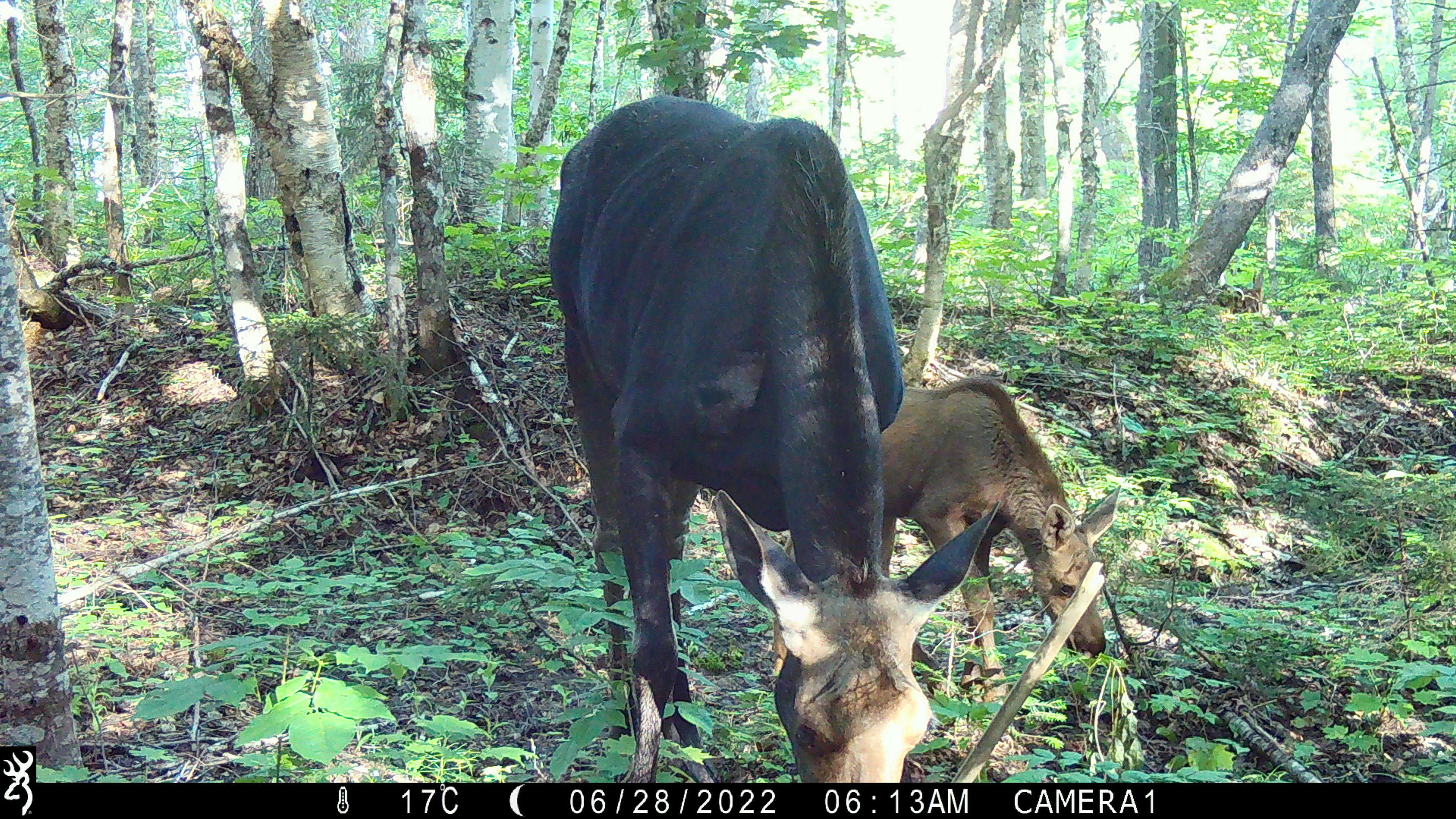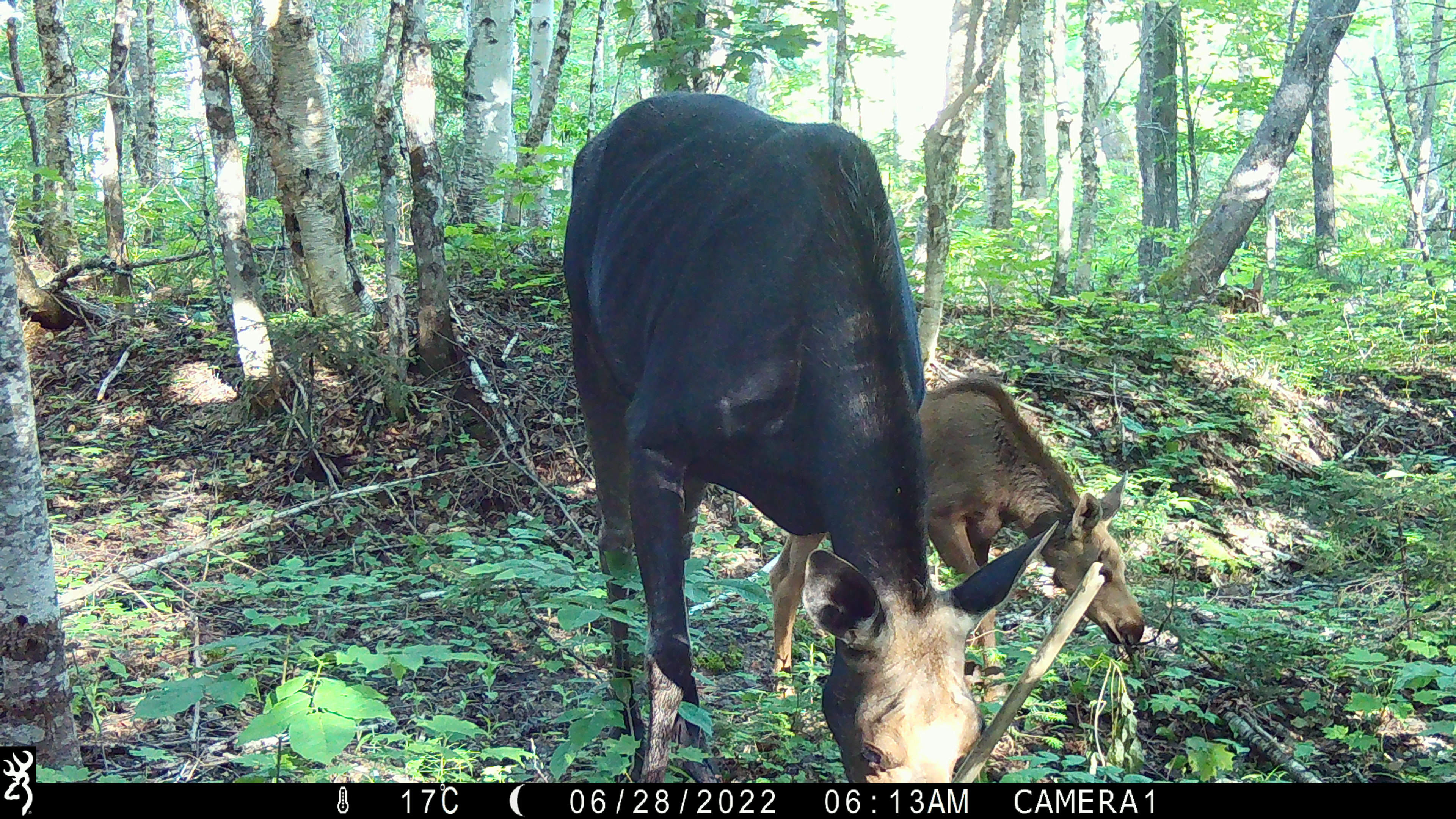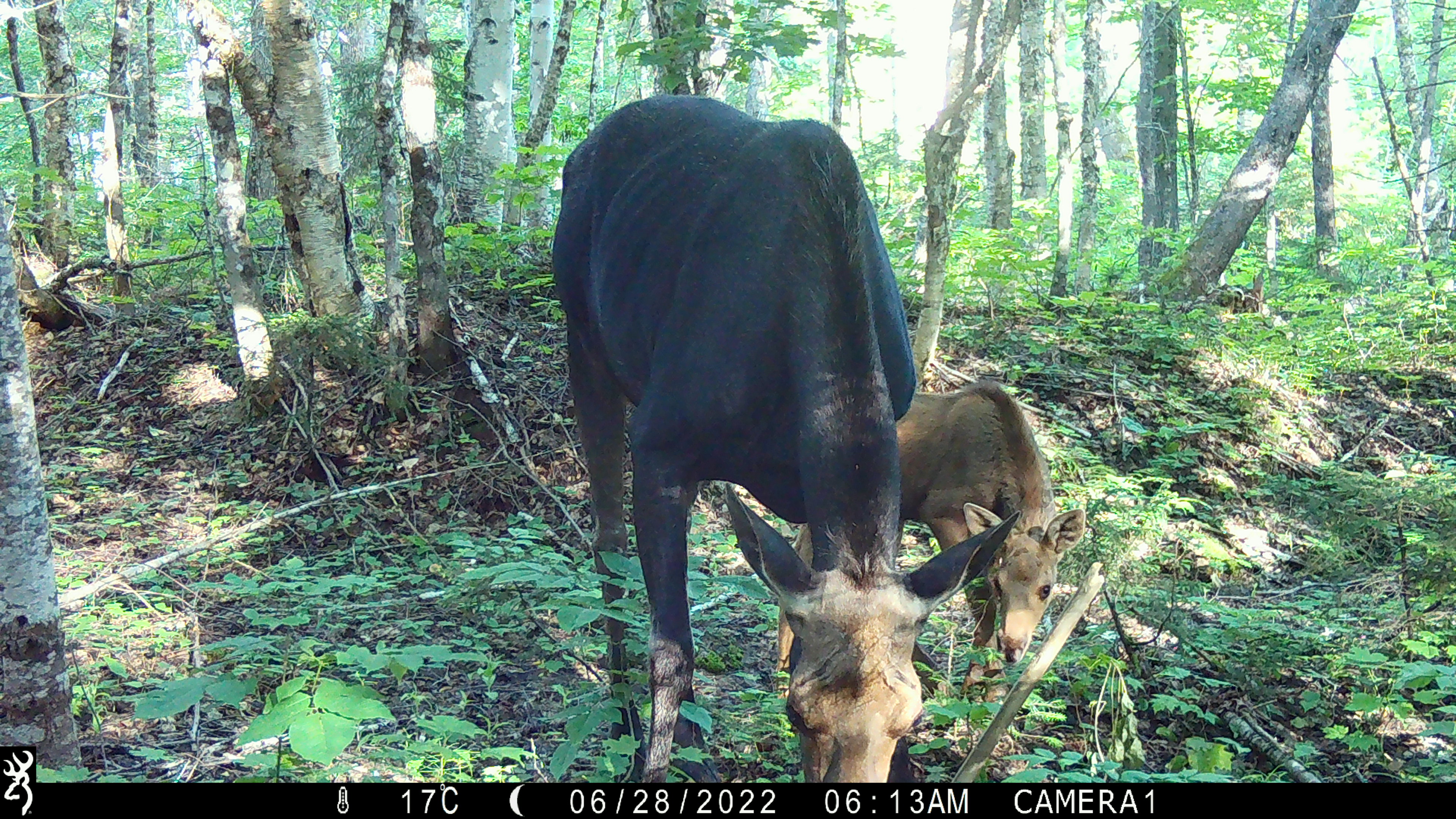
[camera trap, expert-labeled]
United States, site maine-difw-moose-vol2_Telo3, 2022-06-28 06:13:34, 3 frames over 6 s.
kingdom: Animalia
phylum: Chordata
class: Mammalia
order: Artiodactyla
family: Cervidae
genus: Alces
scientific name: Alces alces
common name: moose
Moose (Alces alces).